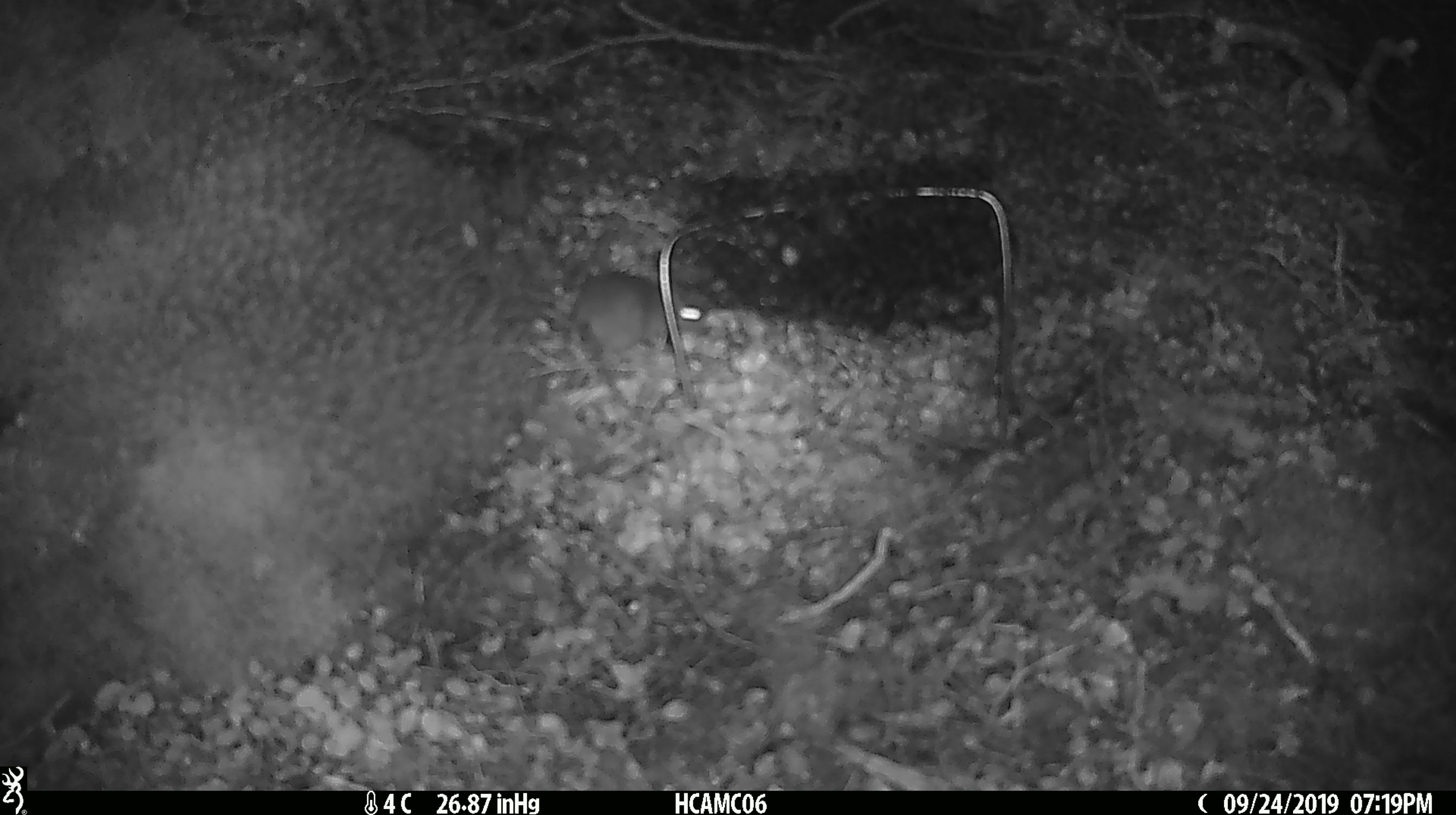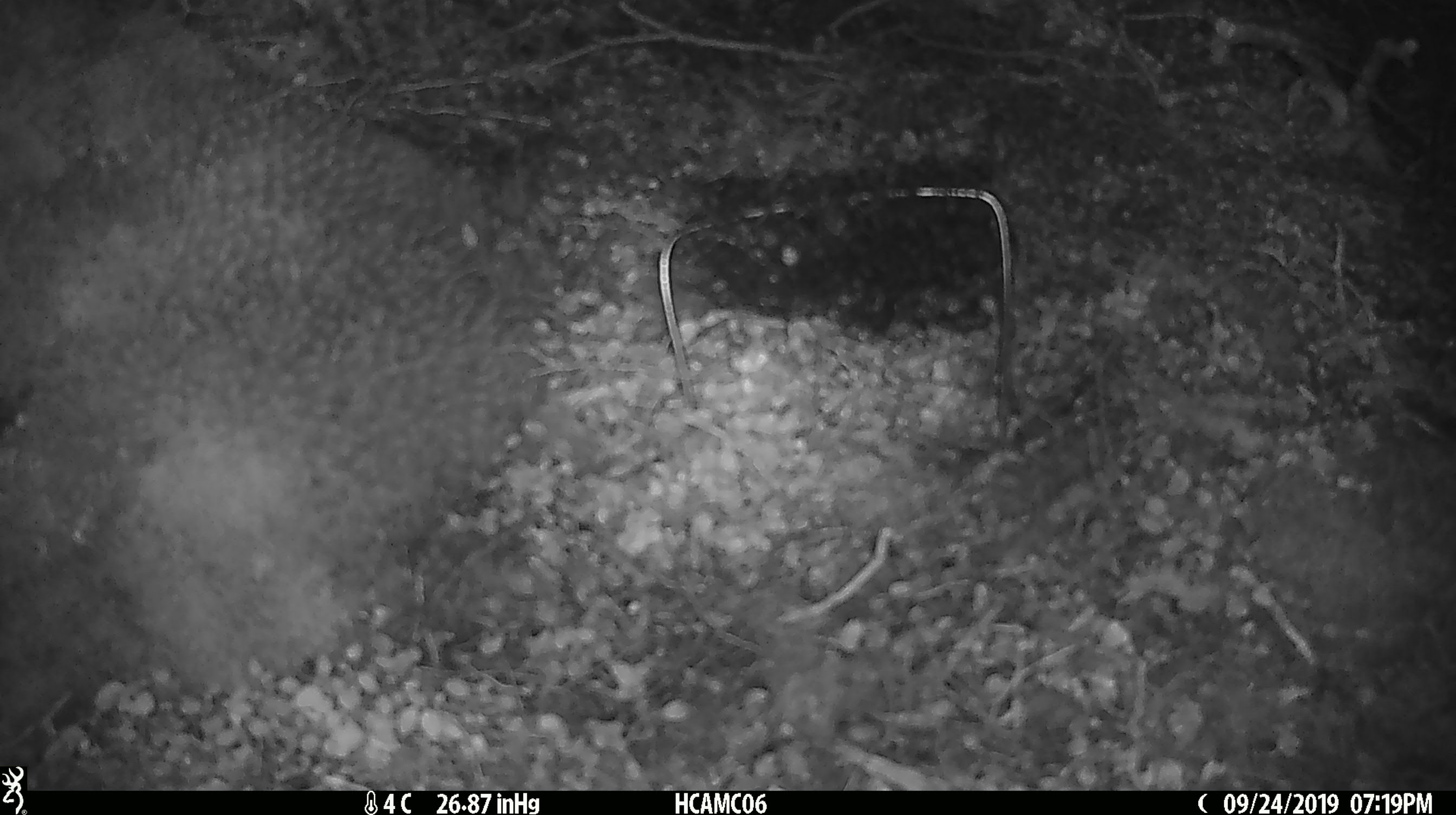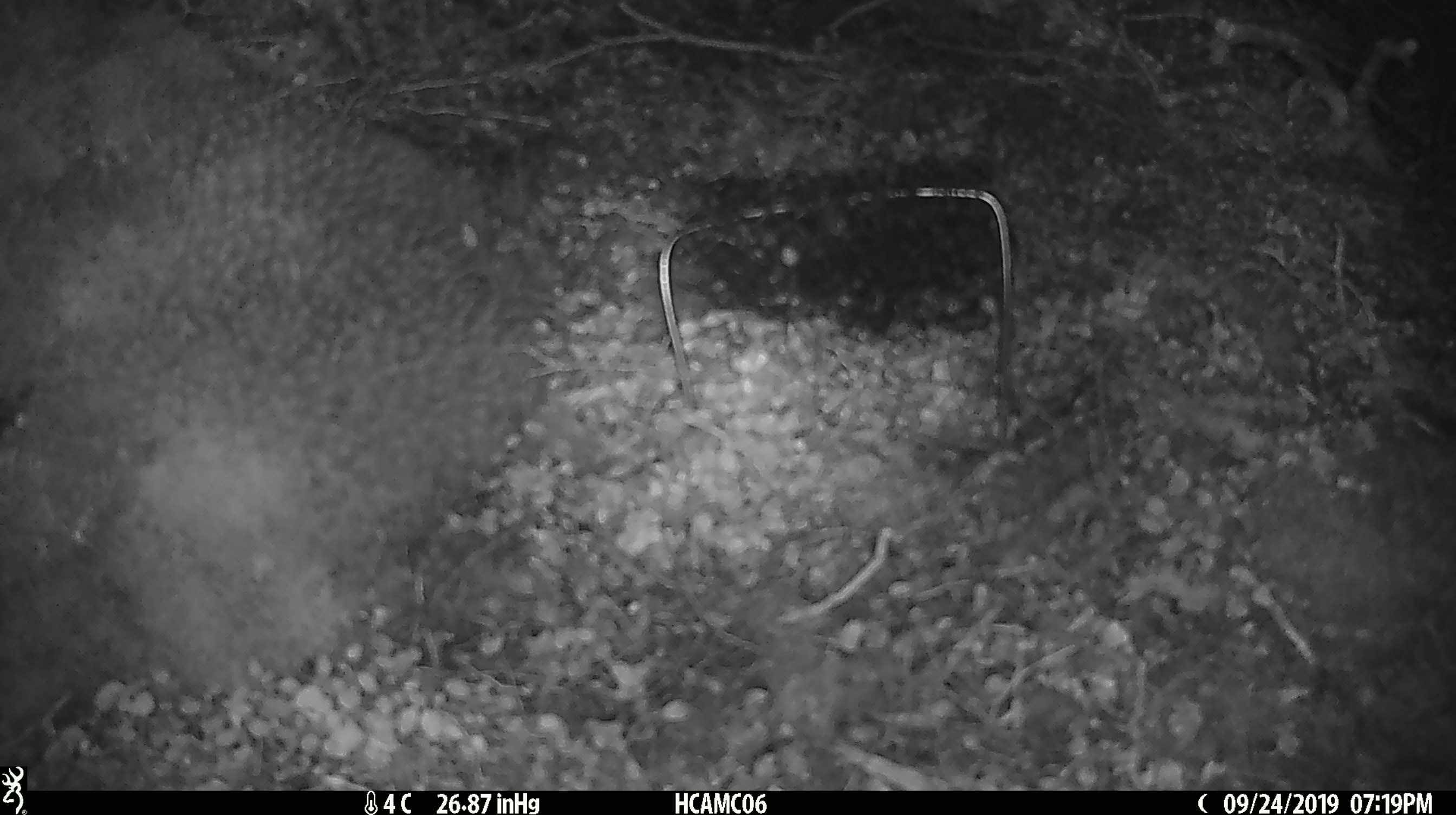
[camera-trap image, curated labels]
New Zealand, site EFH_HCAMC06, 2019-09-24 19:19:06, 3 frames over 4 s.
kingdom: Animalia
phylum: Chordata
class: Mammalia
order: Rodentia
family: Muridae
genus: Mus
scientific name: Mus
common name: mouse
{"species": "mouse (Mus)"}